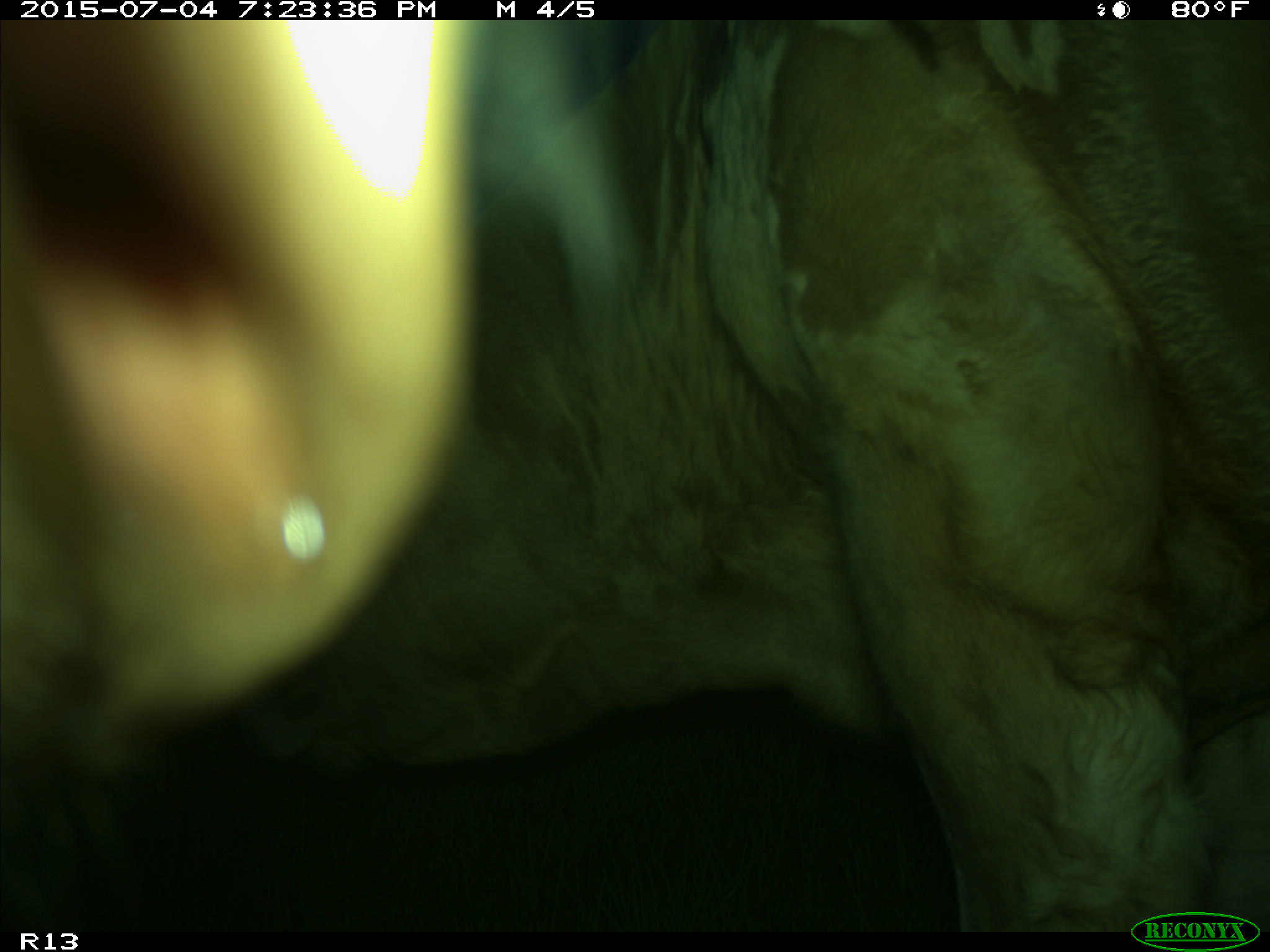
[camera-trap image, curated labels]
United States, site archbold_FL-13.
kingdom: Animalia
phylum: Chordata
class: Mammalia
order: Artiodactyla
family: Bovidae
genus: Bos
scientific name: Bos taurus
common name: domestic cow